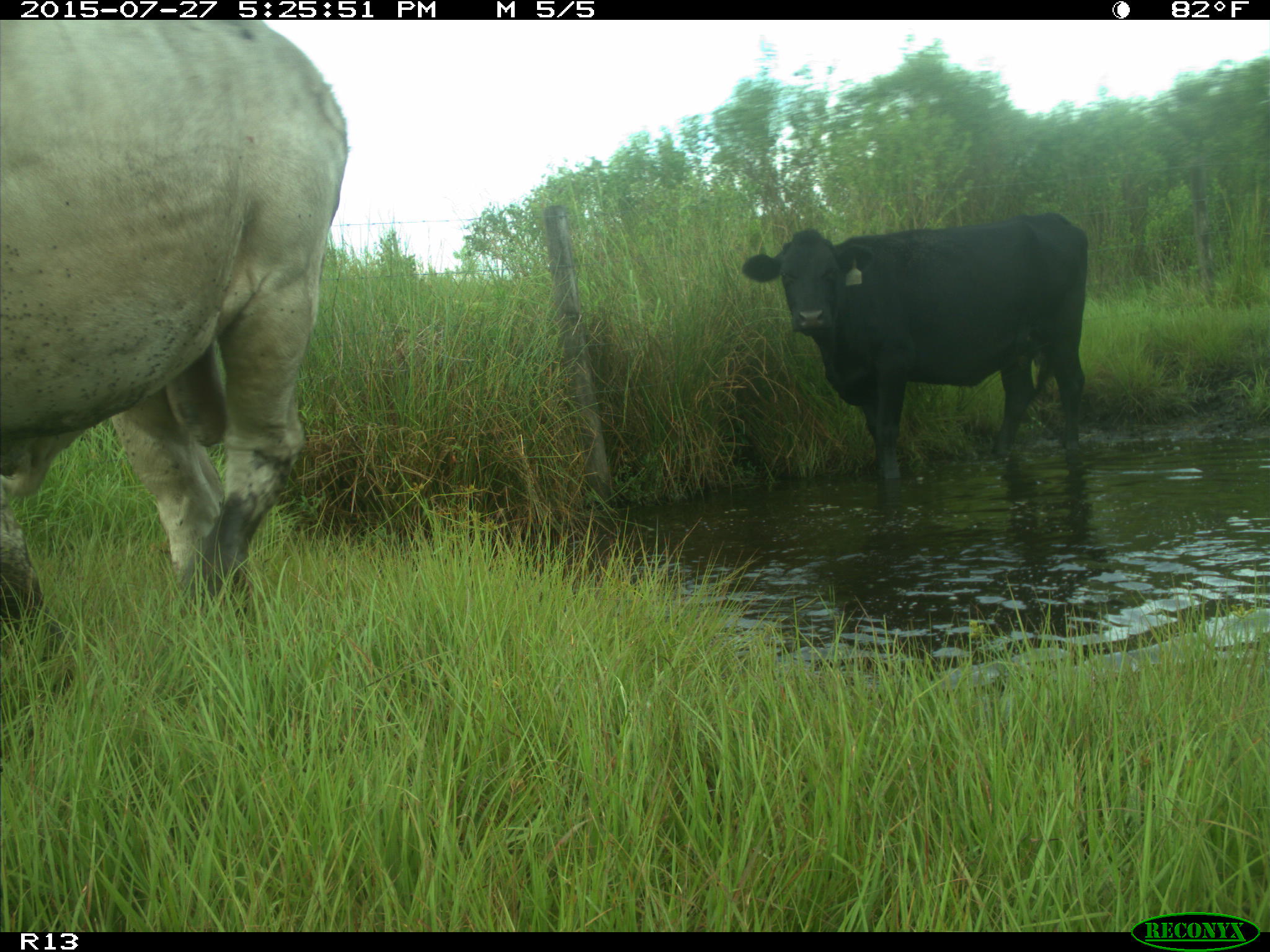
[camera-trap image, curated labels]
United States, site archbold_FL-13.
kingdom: Animalia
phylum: Chordata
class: Mammalia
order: Artiodactyla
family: Bovidae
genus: Bos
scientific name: Bos taurus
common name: domestic cow